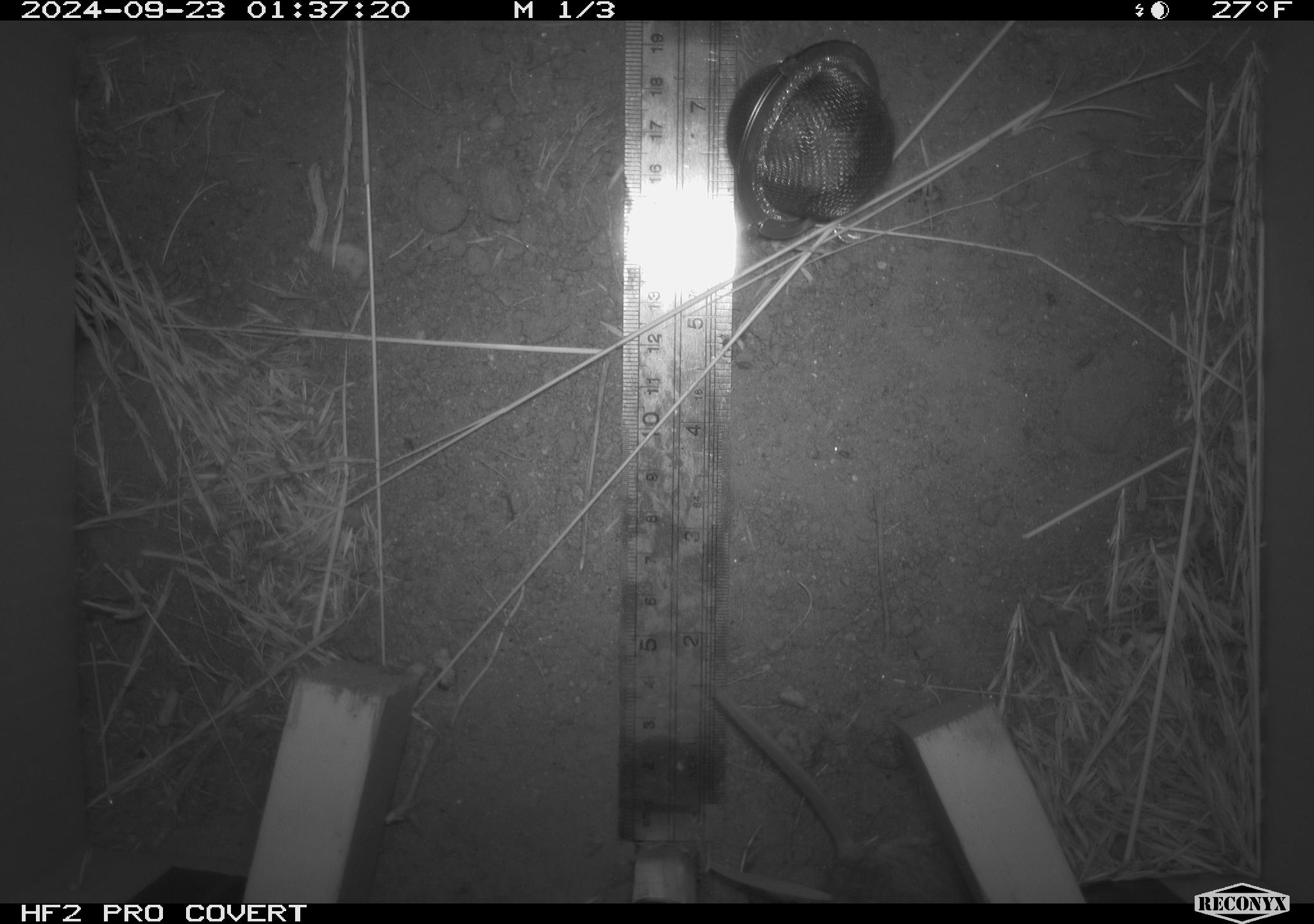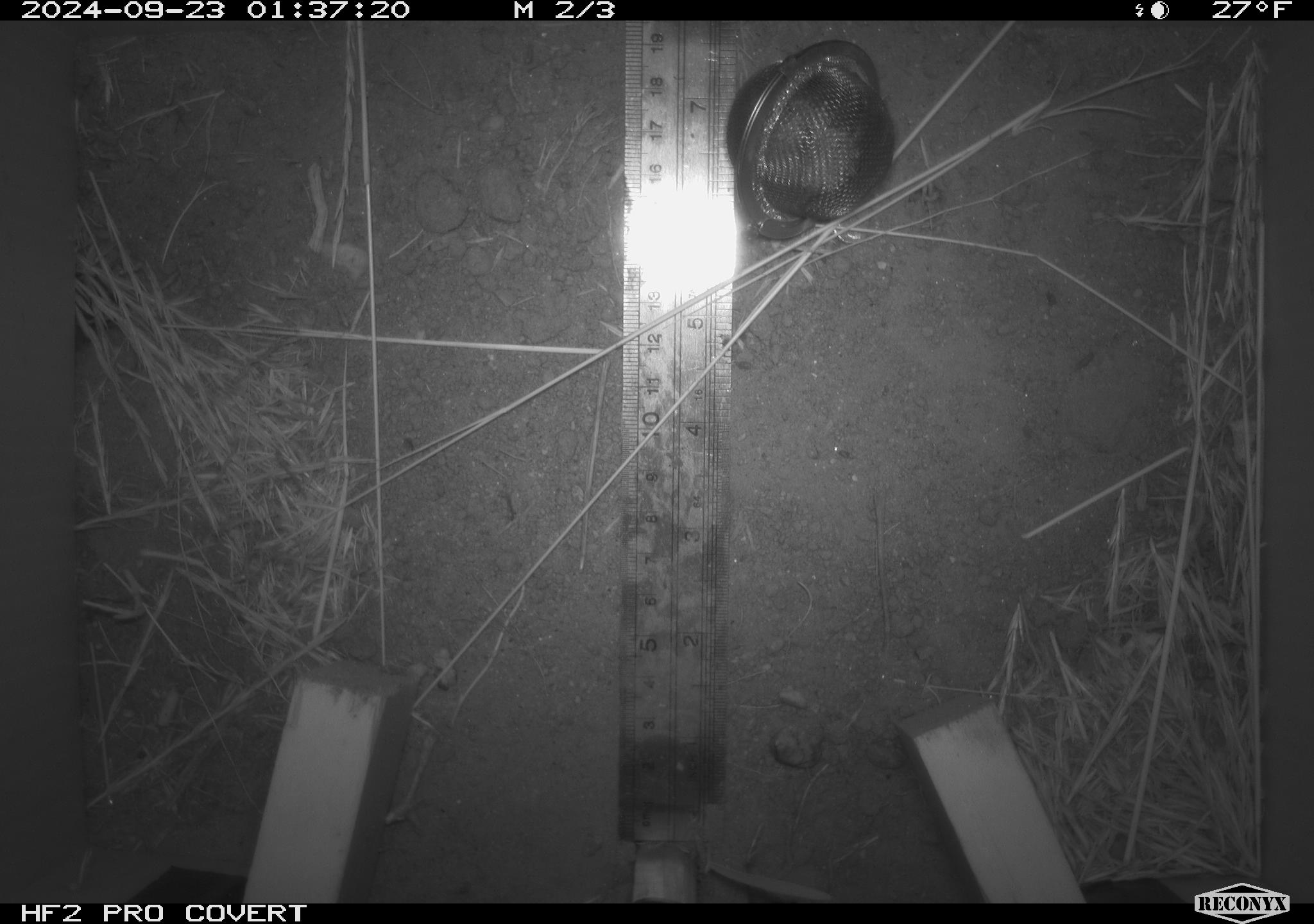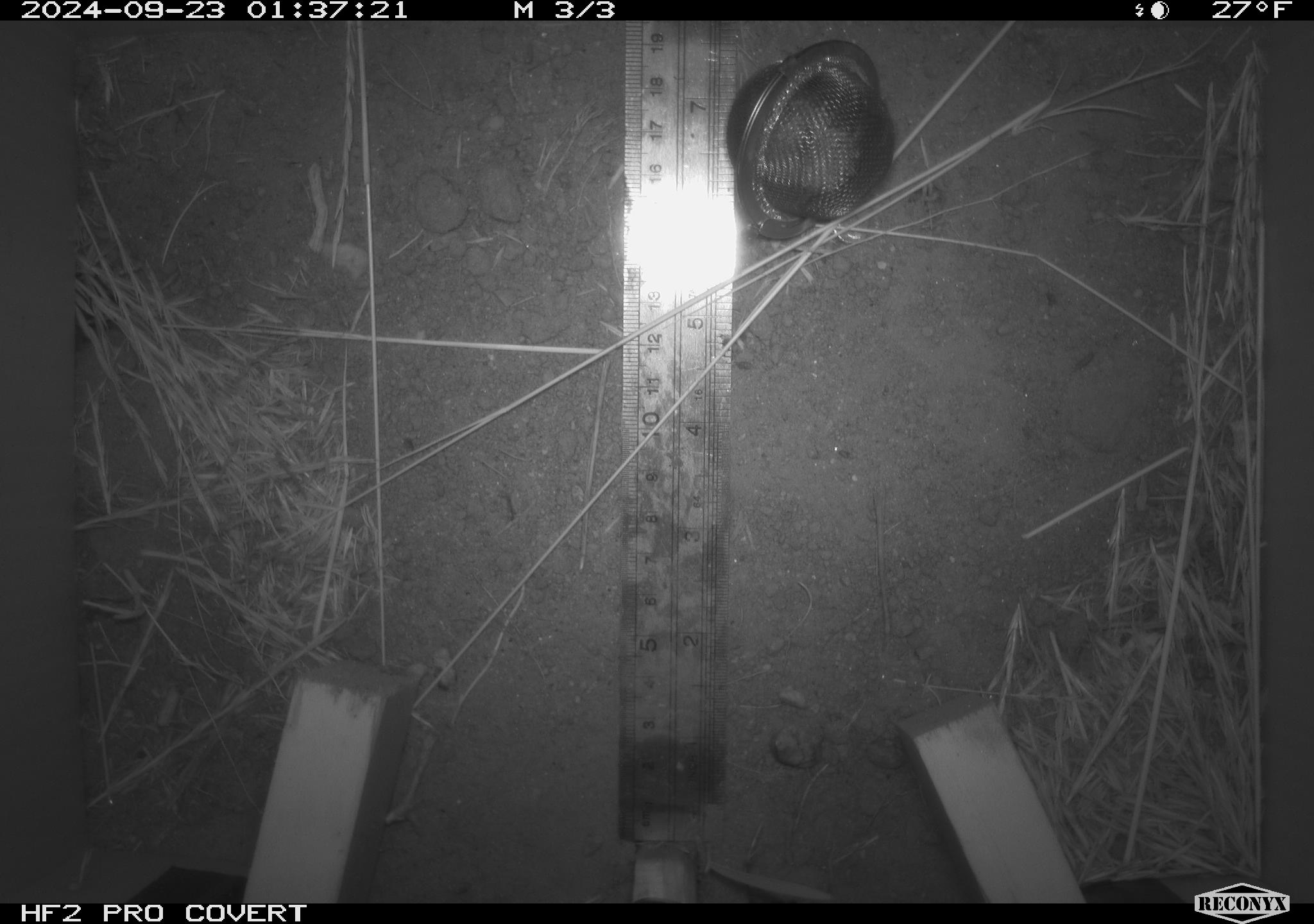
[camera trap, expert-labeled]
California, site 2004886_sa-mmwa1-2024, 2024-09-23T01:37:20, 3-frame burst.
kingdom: Animalia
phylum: Chordata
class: Mammalia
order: Rodentia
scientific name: Rodentia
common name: mouse species